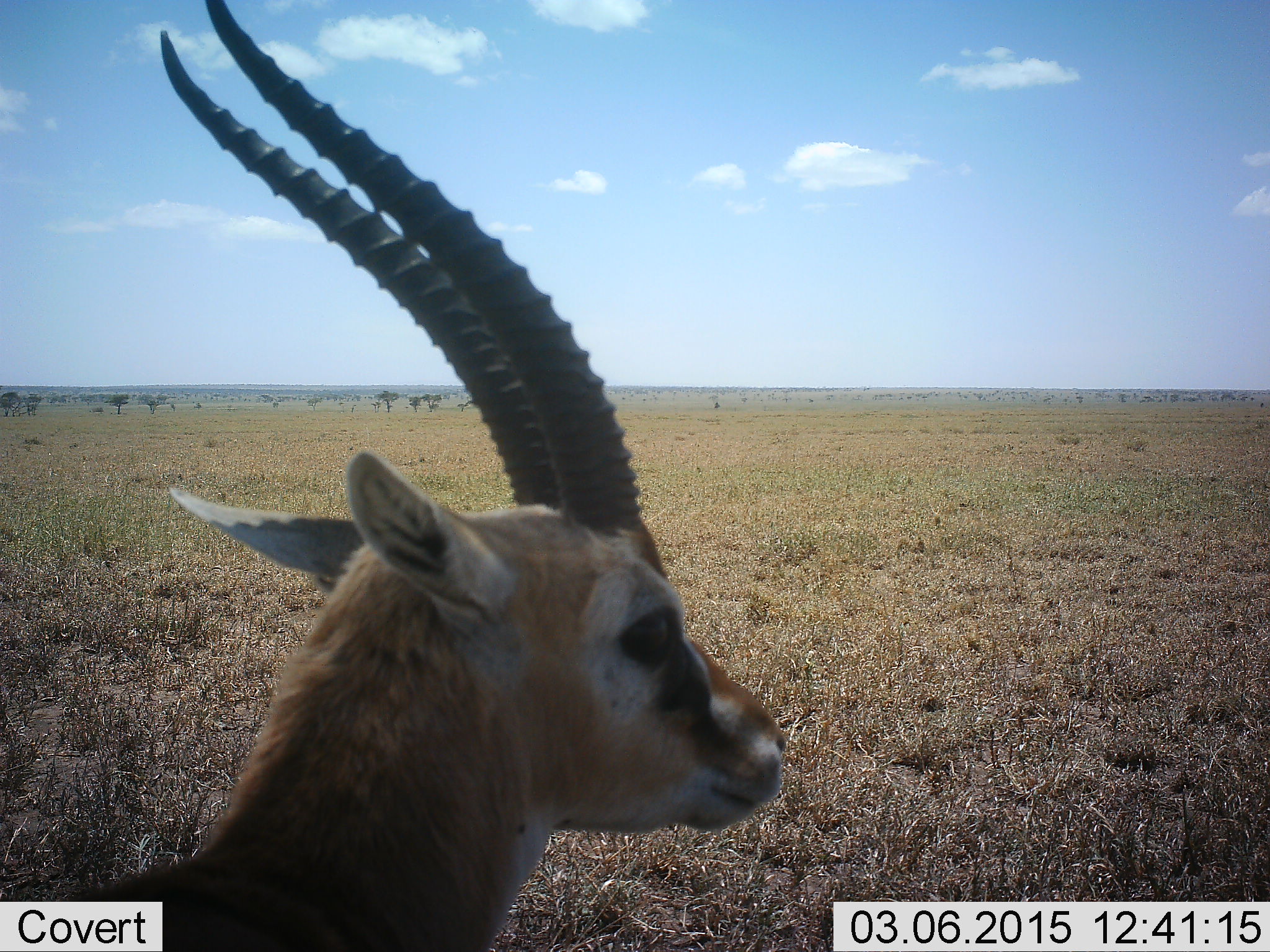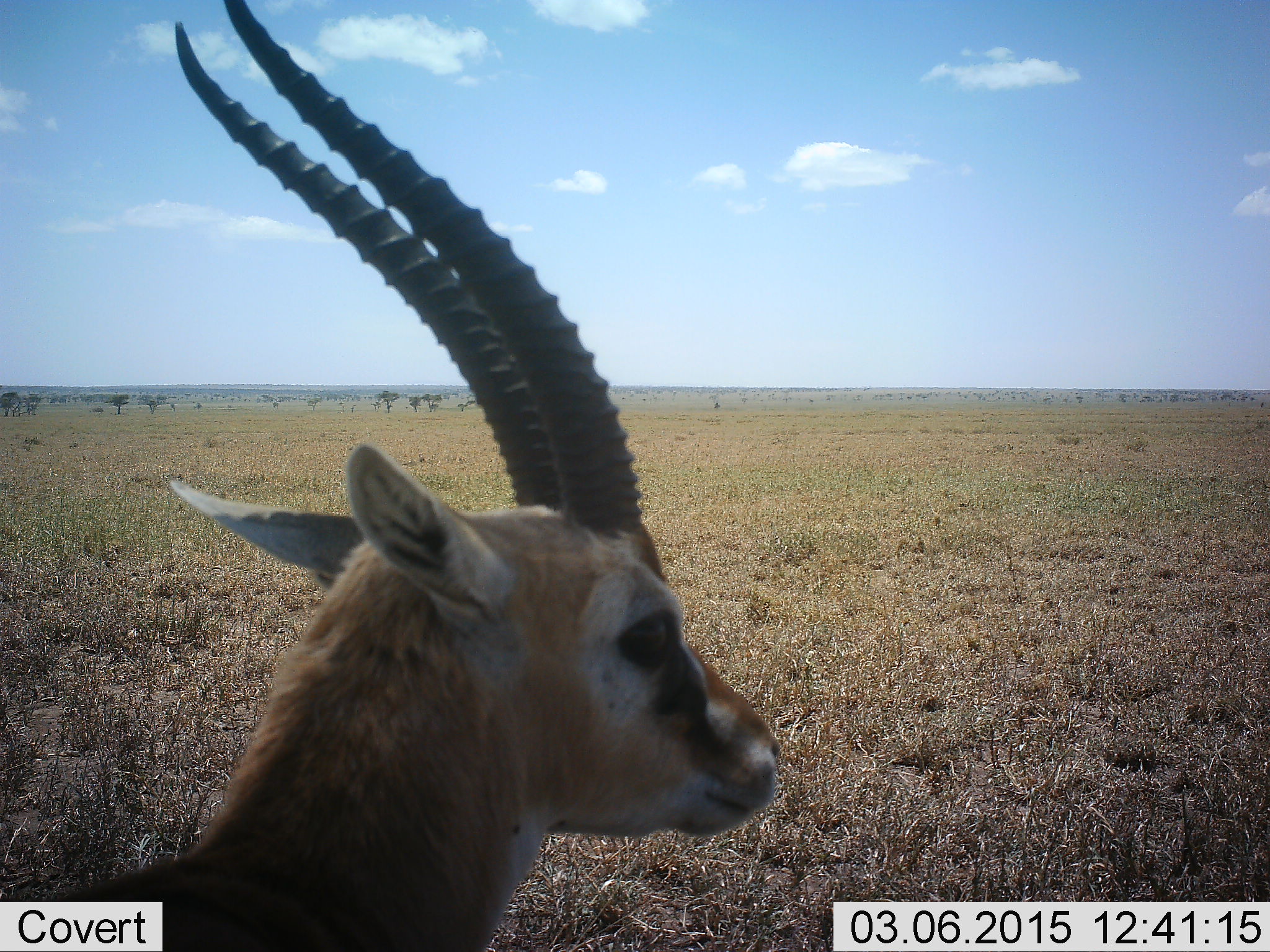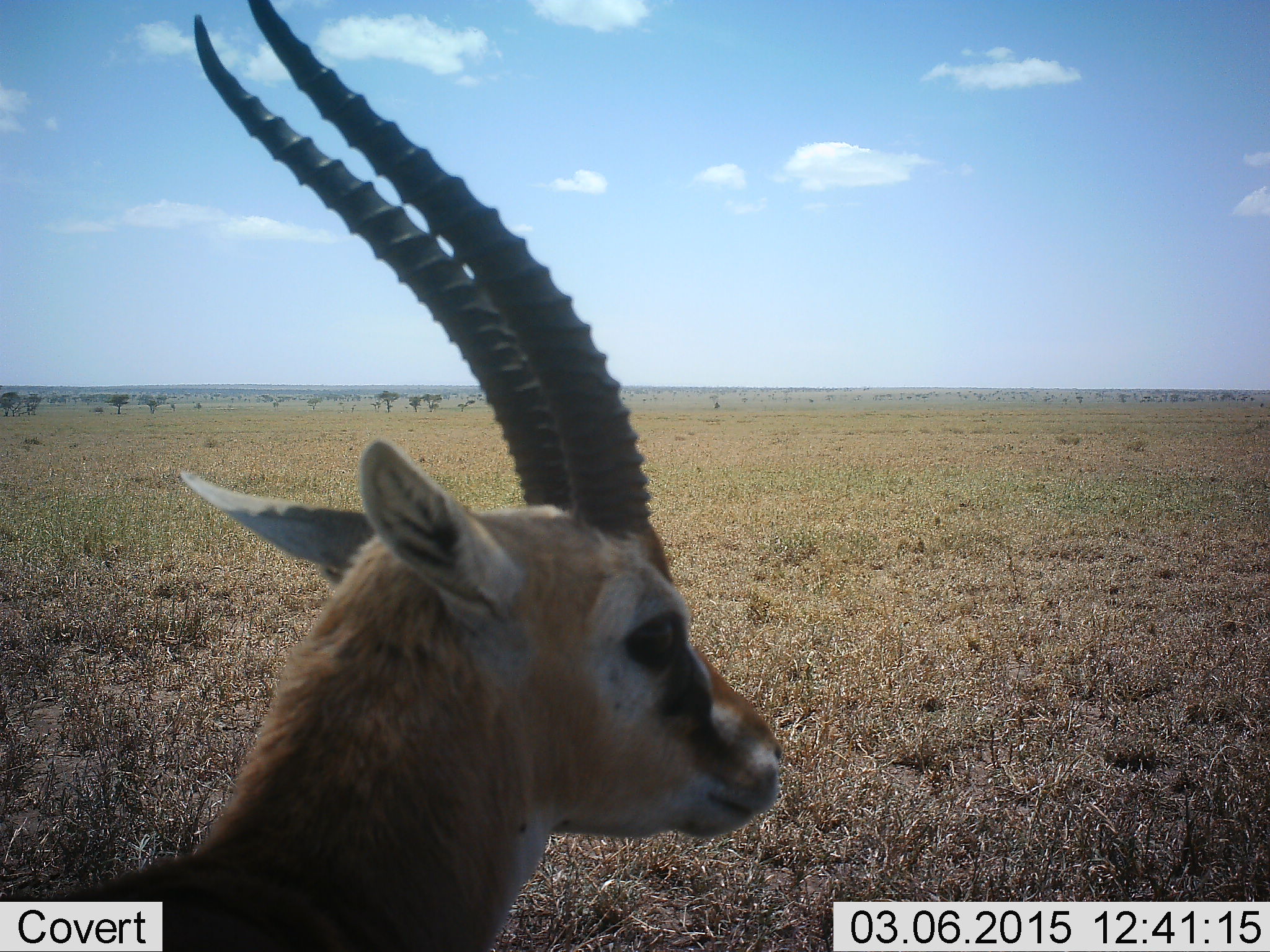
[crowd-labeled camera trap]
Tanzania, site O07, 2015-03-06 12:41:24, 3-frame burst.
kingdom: Animalia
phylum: Chordata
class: Mammalia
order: Artiodactyla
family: Bovidae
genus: Eudorcas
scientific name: Eudorcas thomsonii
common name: thomson's gazelle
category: gazellethomsons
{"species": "gazellethomsons (thomson's gazelle) (Eudorcas thomsonii)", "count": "1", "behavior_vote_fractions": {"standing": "90%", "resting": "10%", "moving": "0%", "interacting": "0%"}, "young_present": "0%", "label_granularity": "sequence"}